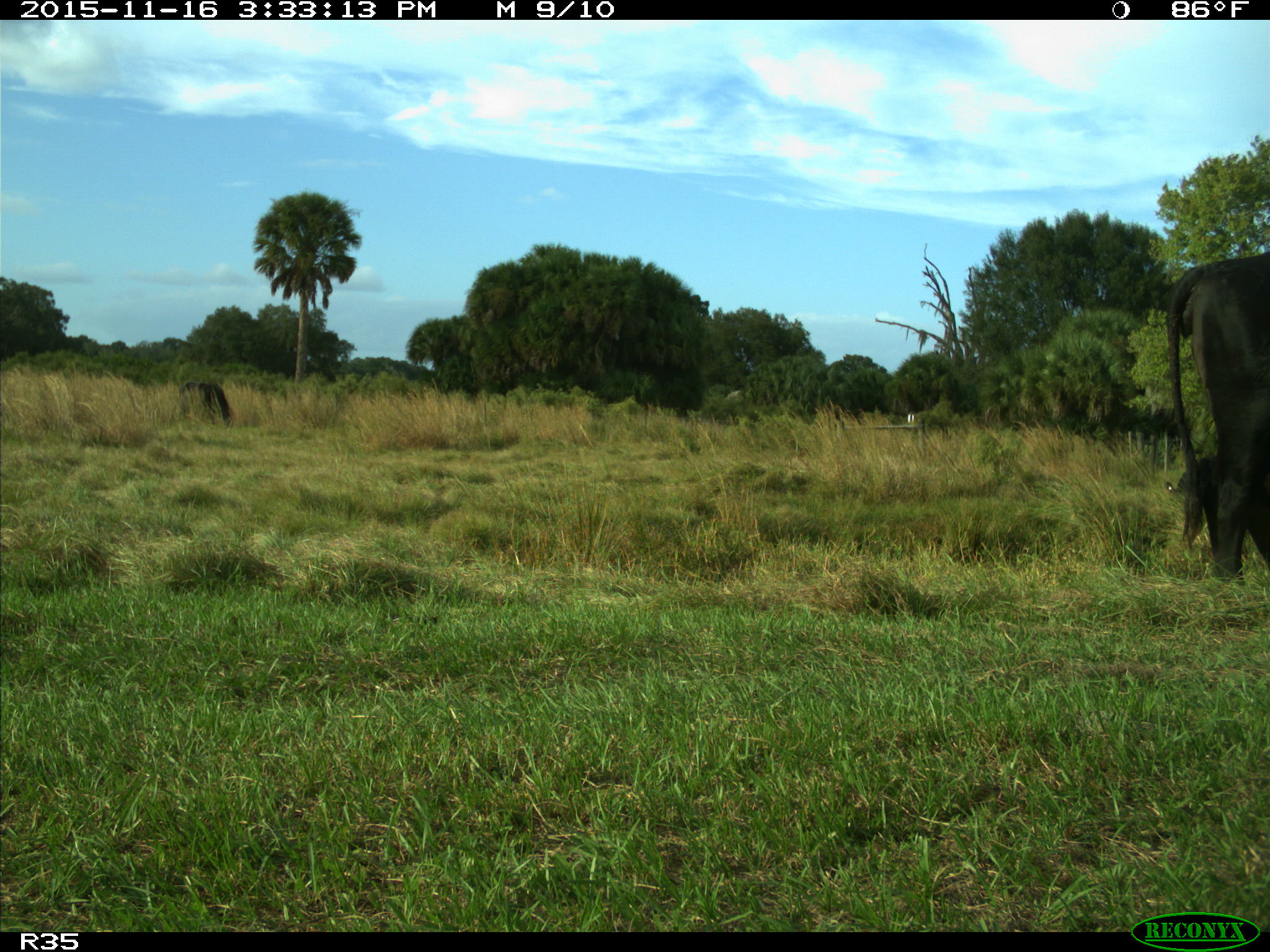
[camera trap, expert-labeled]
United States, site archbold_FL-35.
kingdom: Animalia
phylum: Chordata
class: Mammalia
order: Artiodactyla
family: Bovidae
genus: Bos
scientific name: Bos taurus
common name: domestic cow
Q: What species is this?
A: Bos taurus (domestic cow).